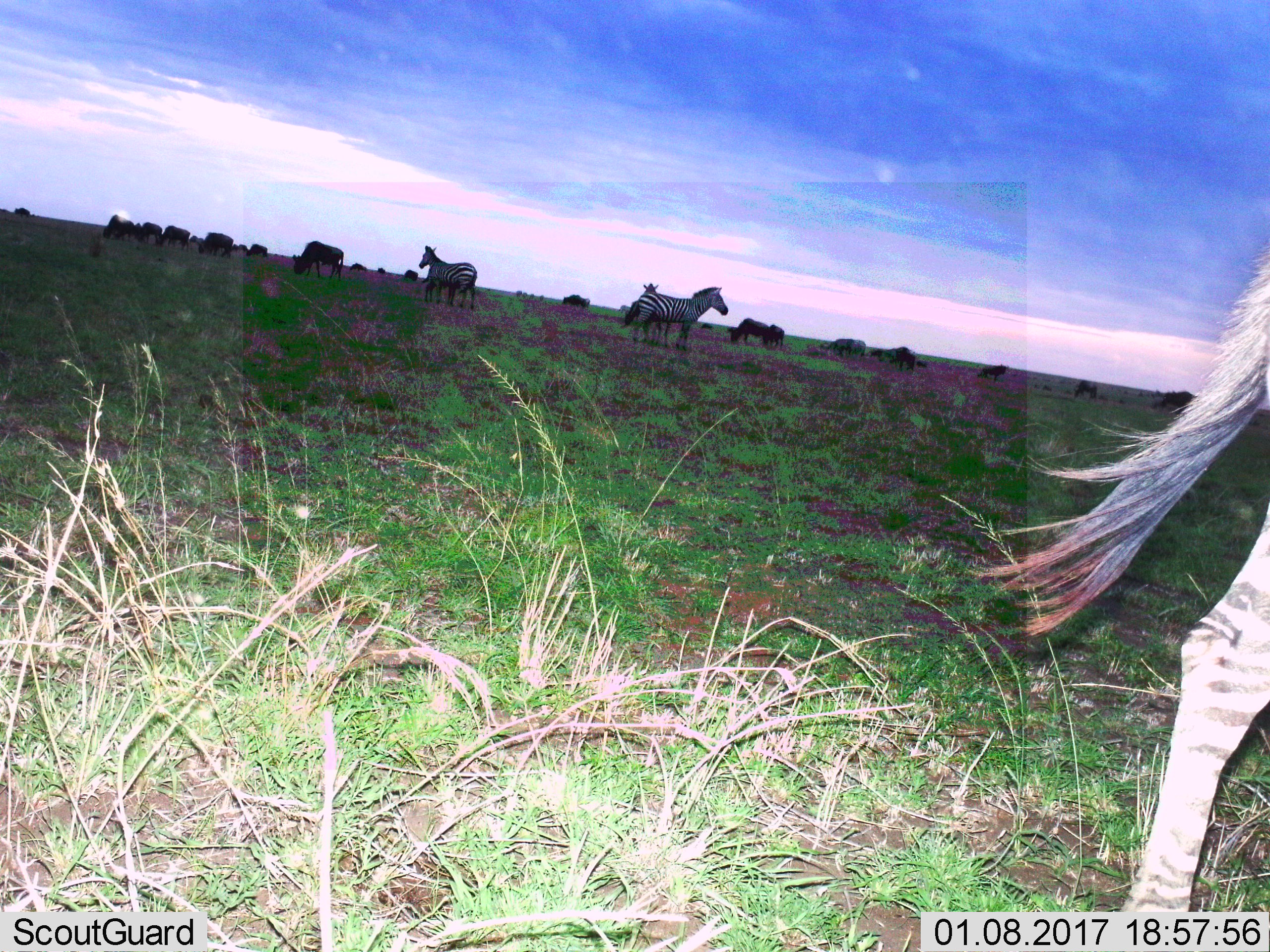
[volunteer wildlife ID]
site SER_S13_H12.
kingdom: Animalia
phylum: Chordata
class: Mammalia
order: Perissodactyla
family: Equidae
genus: Equus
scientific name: Equus quagga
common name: plains zebra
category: zebraplains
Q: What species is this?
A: Zebraplains (plains zebra) (Equus quagga).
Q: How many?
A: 4.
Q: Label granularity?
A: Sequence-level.